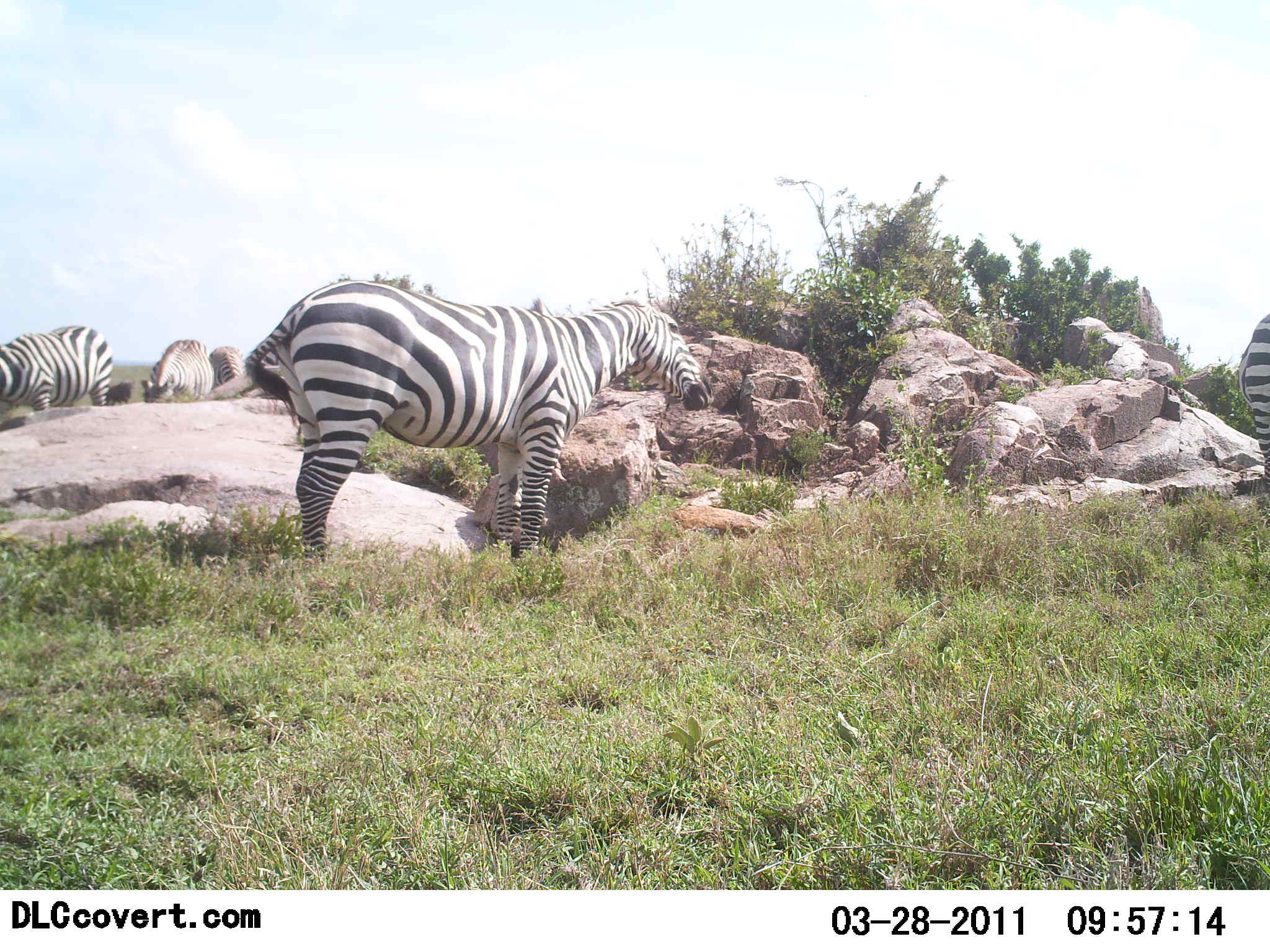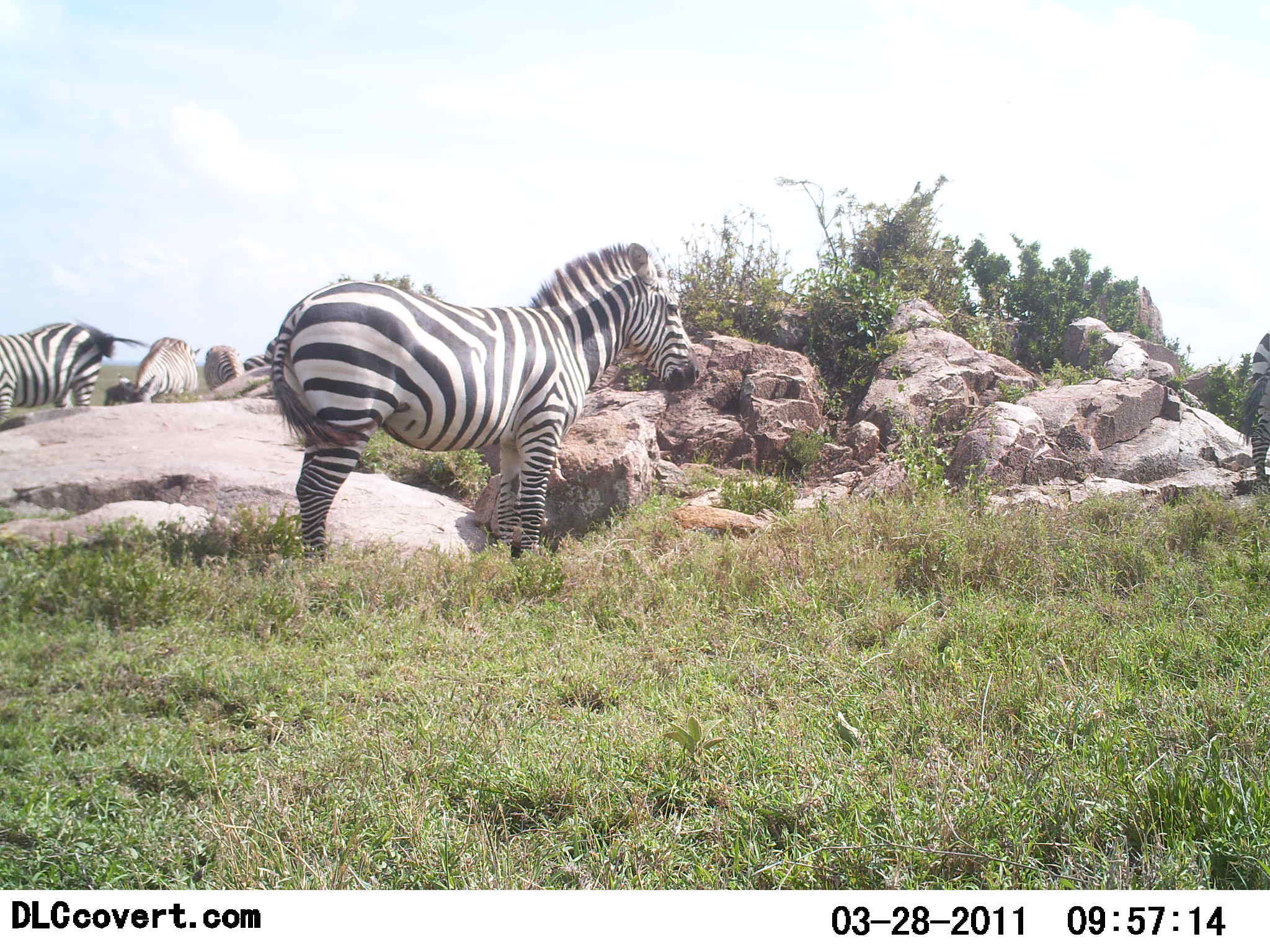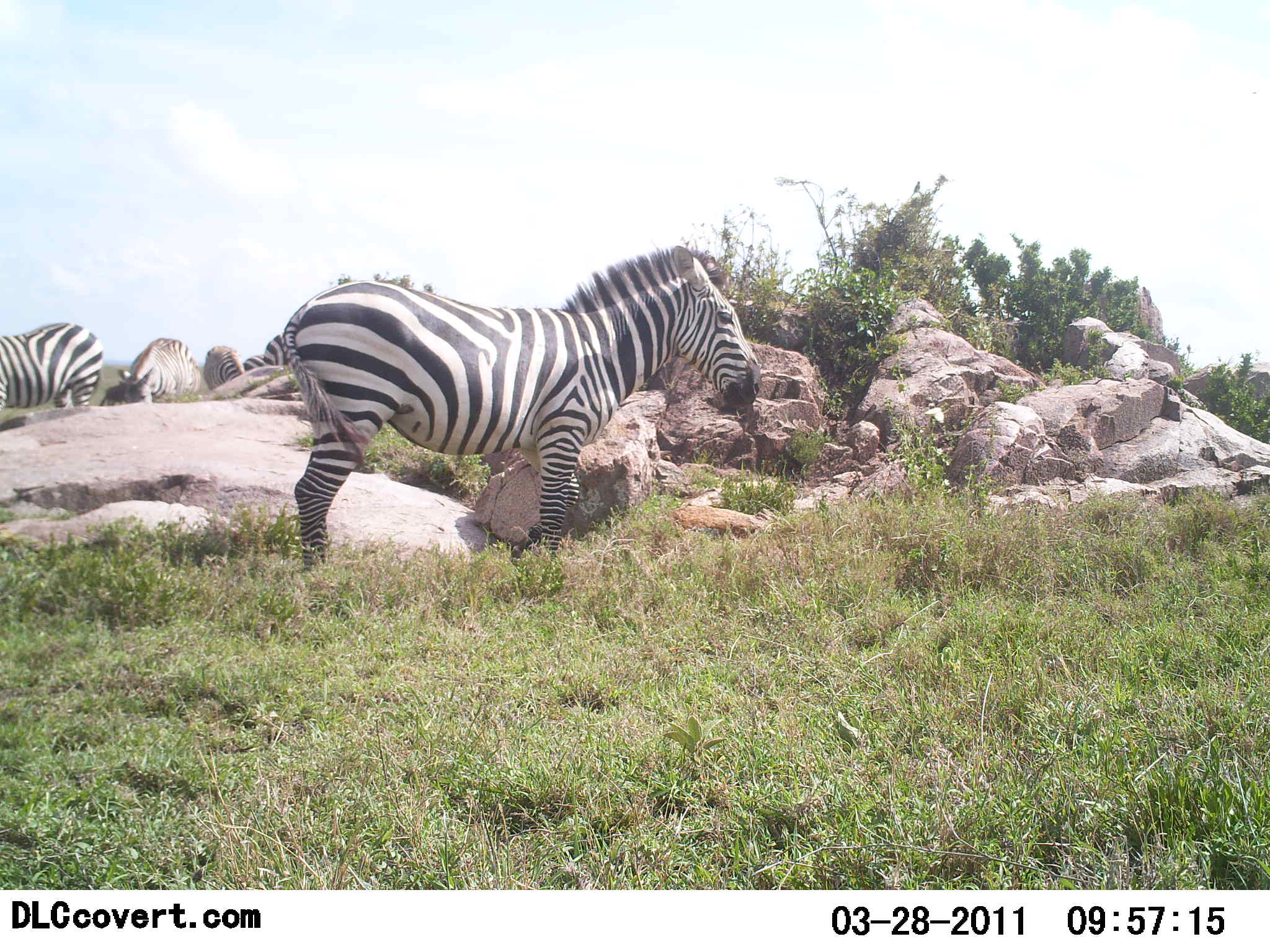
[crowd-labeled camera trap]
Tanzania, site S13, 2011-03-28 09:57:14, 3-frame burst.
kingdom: Animalia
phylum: Chordata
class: Mammalia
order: Perissodactyla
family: Equidae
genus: Equus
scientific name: Equus quagga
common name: plains zebra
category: zebra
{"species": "zebra (plains zebra) (Equus quagga)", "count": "6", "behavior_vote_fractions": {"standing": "58%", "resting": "0%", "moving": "8%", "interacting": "8%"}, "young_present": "0%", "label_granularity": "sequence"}